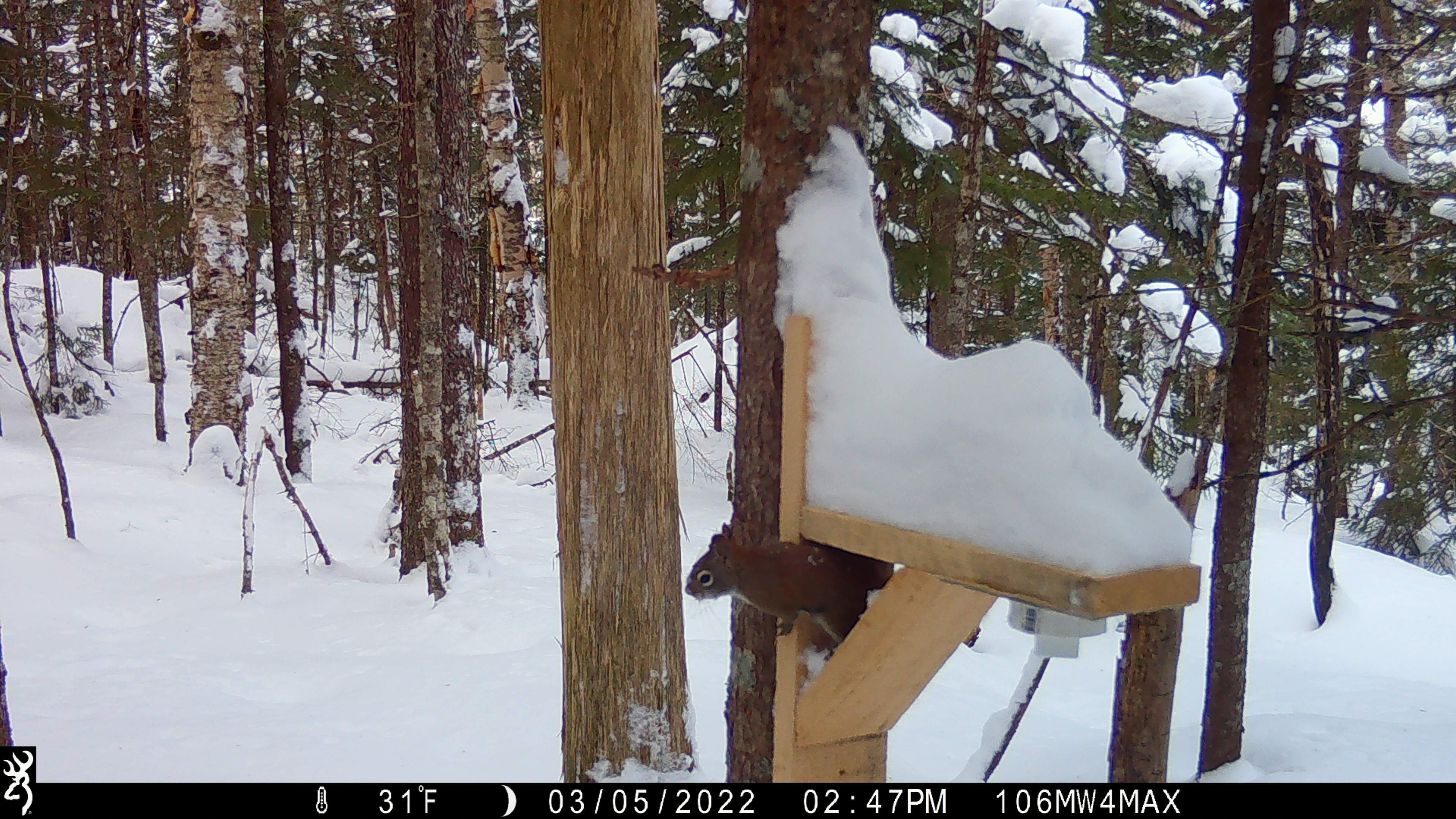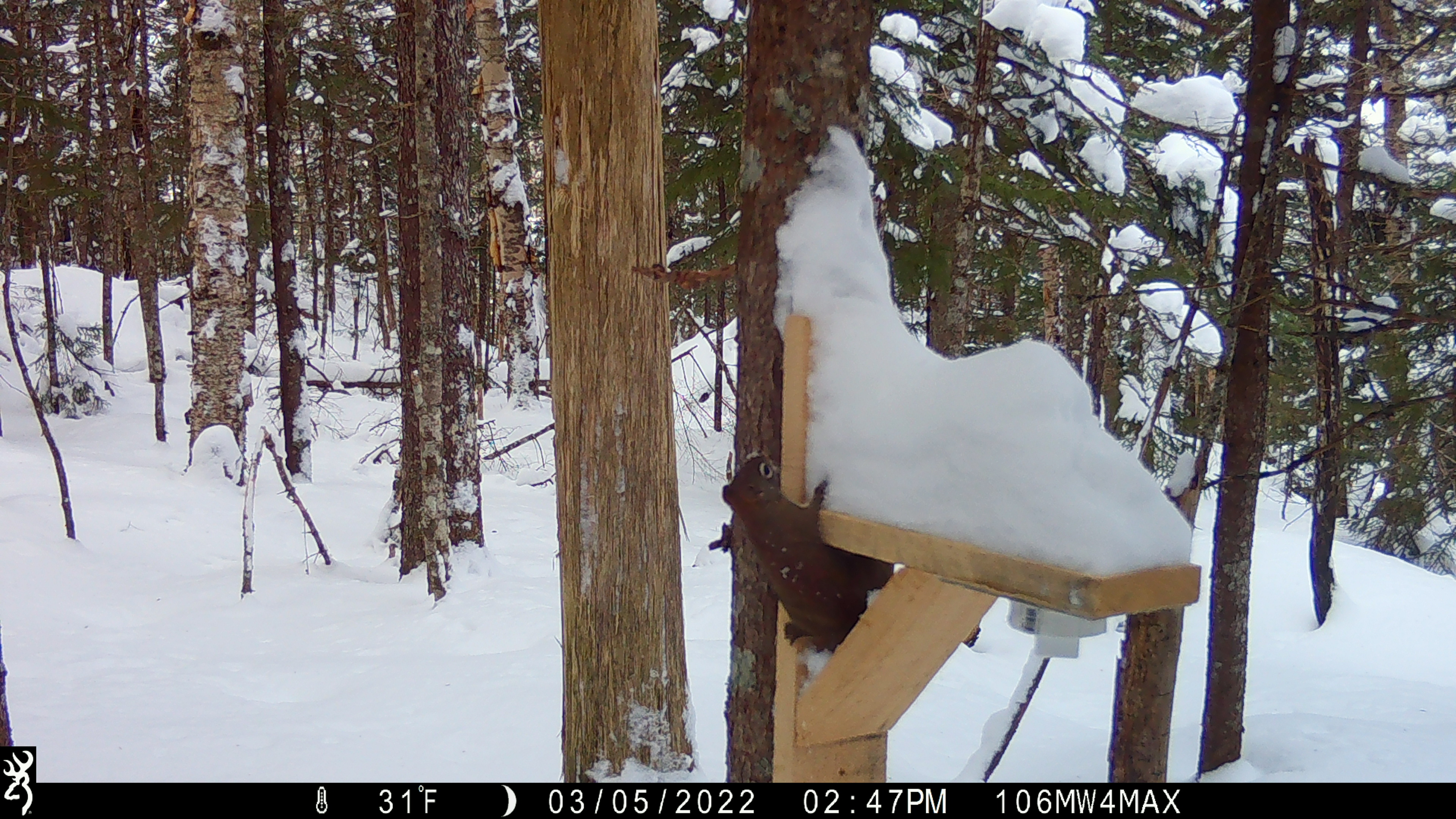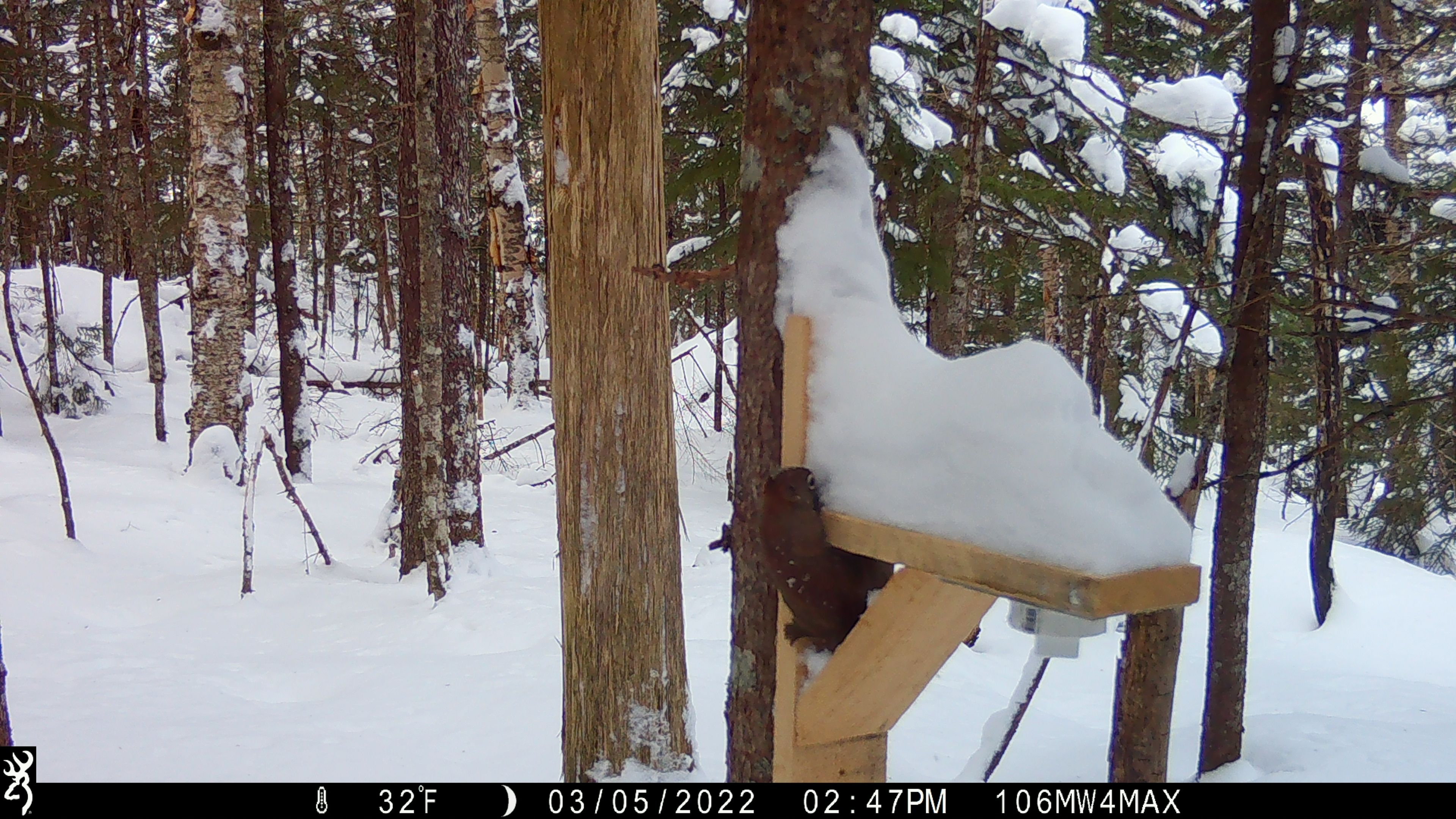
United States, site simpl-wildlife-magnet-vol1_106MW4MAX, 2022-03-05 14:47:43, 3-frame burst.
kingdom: Animalia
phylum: Chordata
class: Mammalia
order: Rodentia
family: Sciuridae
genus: Tamiasciurus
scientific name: Tamiasciurus hudsonicus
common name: red squirrel